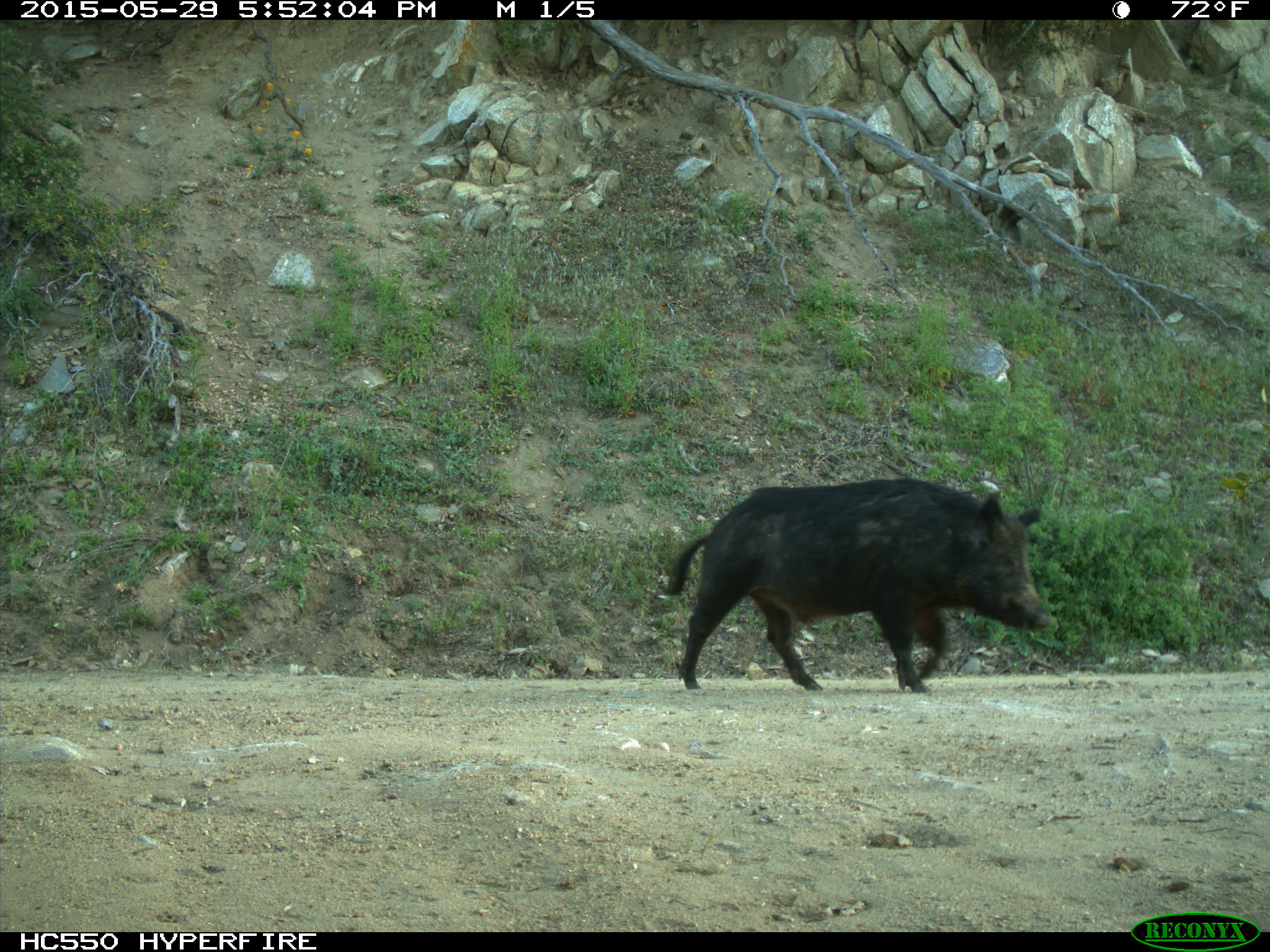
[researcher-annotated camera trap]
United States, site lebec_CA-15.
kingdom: Animalia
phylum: Chordata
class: Mammalia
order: Artiodactyla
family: Suidae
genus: Sus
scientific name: Sus scrofa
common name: wild boar